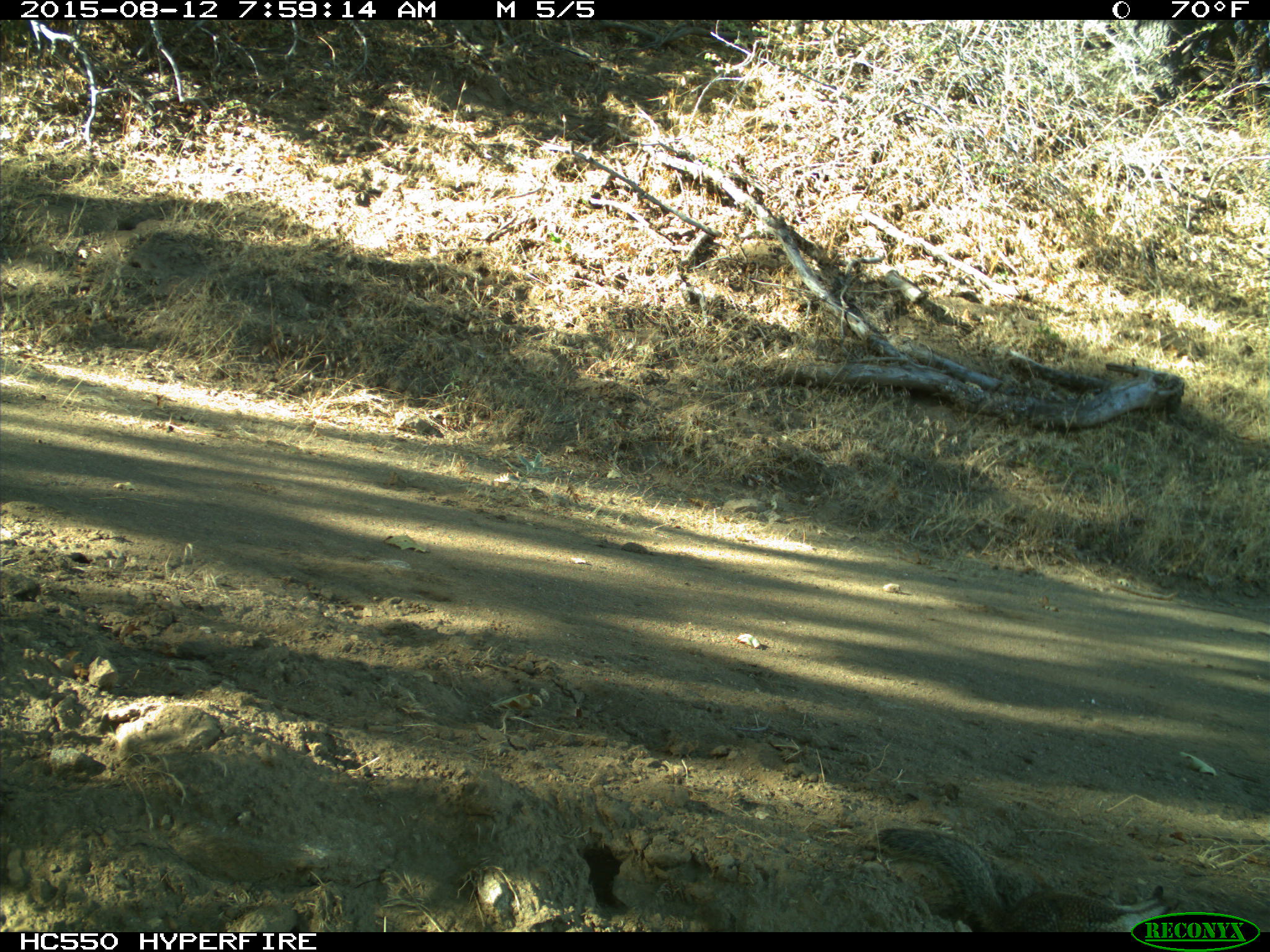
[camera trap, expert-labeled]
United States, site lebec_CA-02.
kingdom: Animalia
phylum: Chordata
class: Mammalia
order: Rodentia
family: Sciuridae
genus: Otospermophilus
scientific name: Otospermophilus beecheyi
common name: california ground squirrel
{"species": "Otospermophilus beecheyi (california ground squirrel)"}